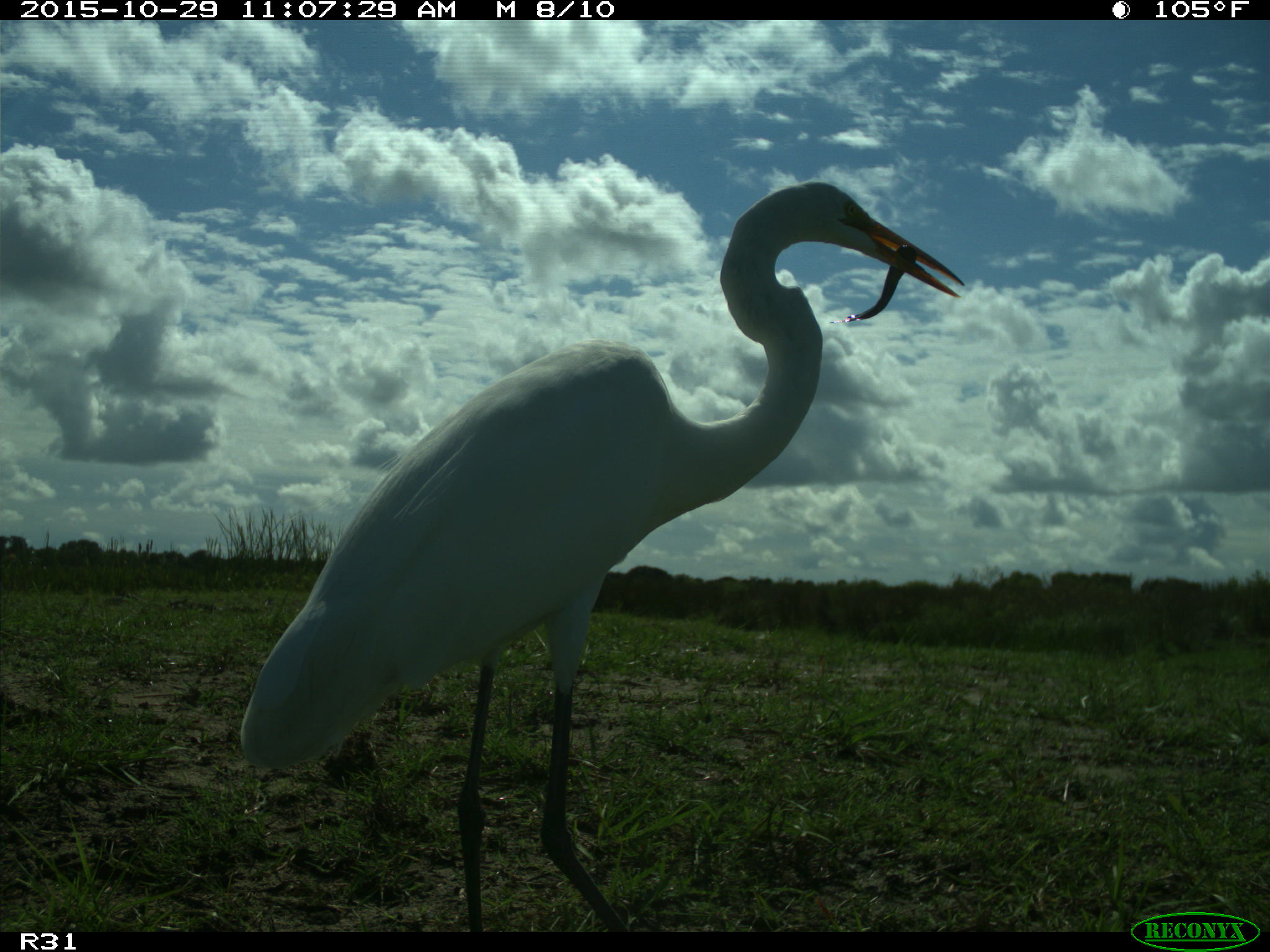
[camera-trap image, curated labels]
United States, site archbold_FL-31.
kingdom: Animalia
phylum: Chordata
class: Aves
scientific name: Aves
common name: birds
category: unidentified bird